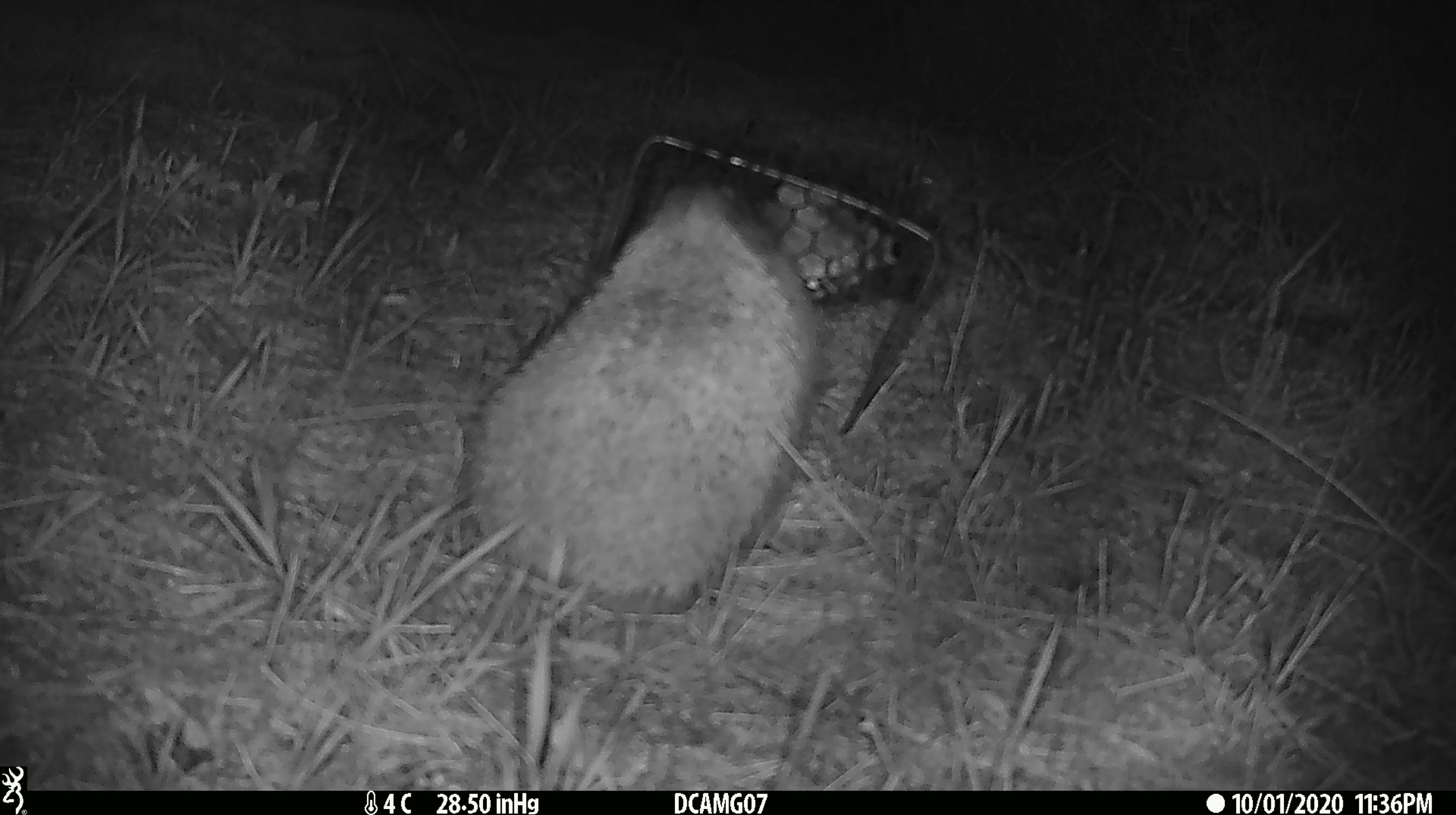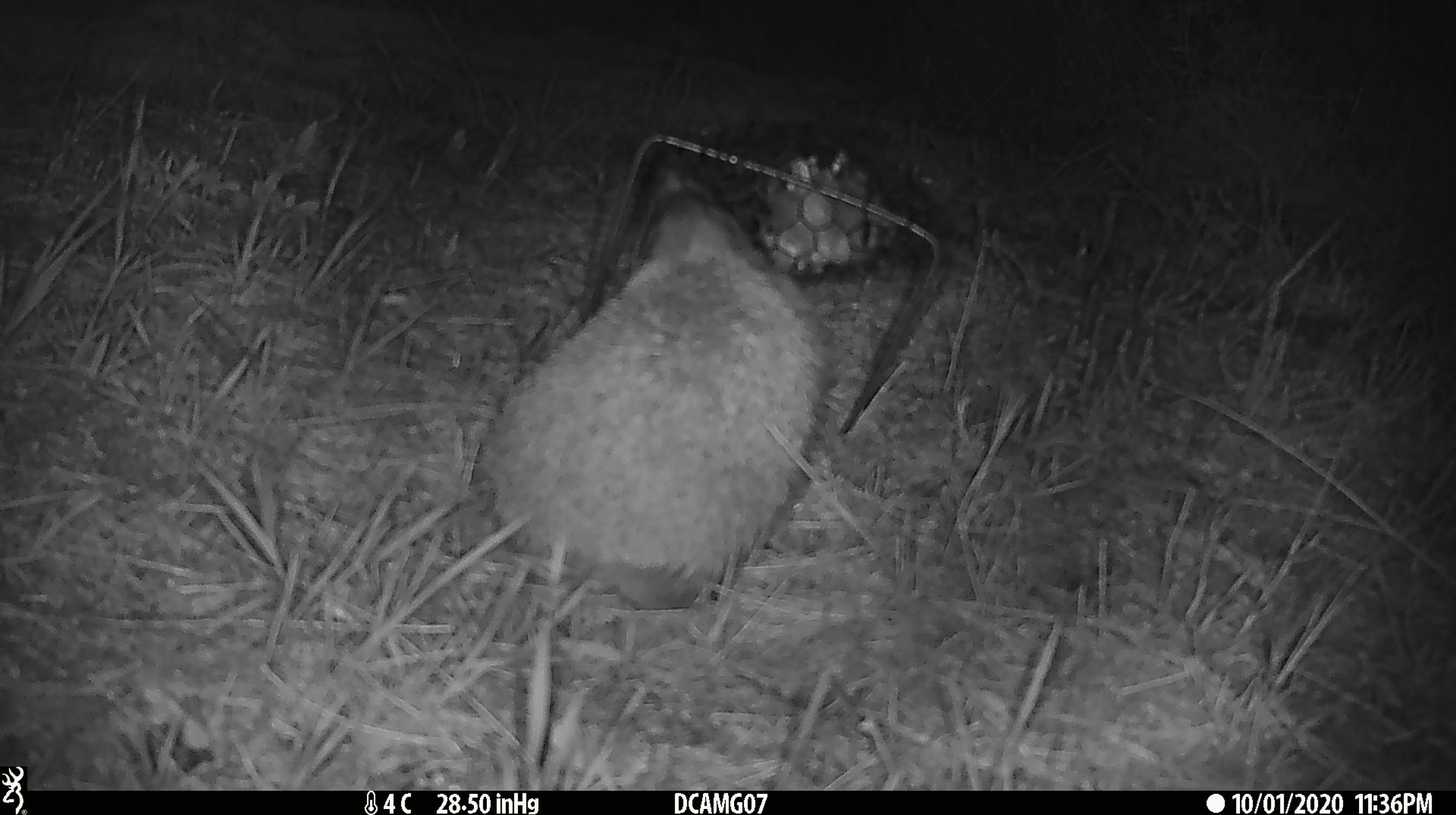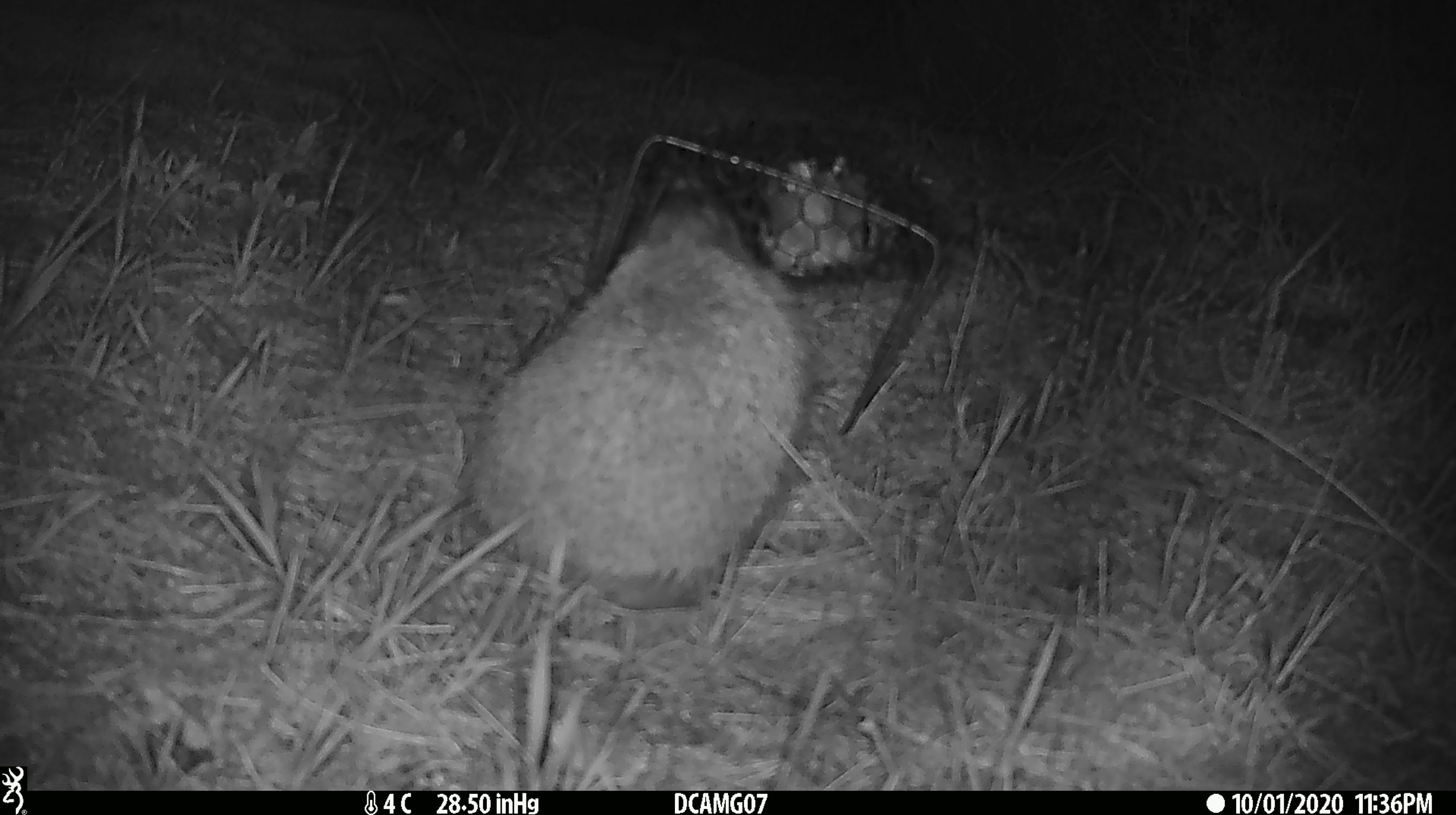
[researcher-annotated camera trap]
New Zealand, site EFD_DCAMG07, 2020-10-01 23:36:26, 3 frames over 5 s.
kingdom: Animalia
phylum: Chordata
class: Mammalia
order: Eulipotyphla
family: Erinaceidae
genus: Erinaceus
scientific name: Erinaceus europaeus europaeus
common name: european hedgehog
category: hedgehog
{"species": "hedgehog (european hedgehog) (Erinaceus europaeus europaeus)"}